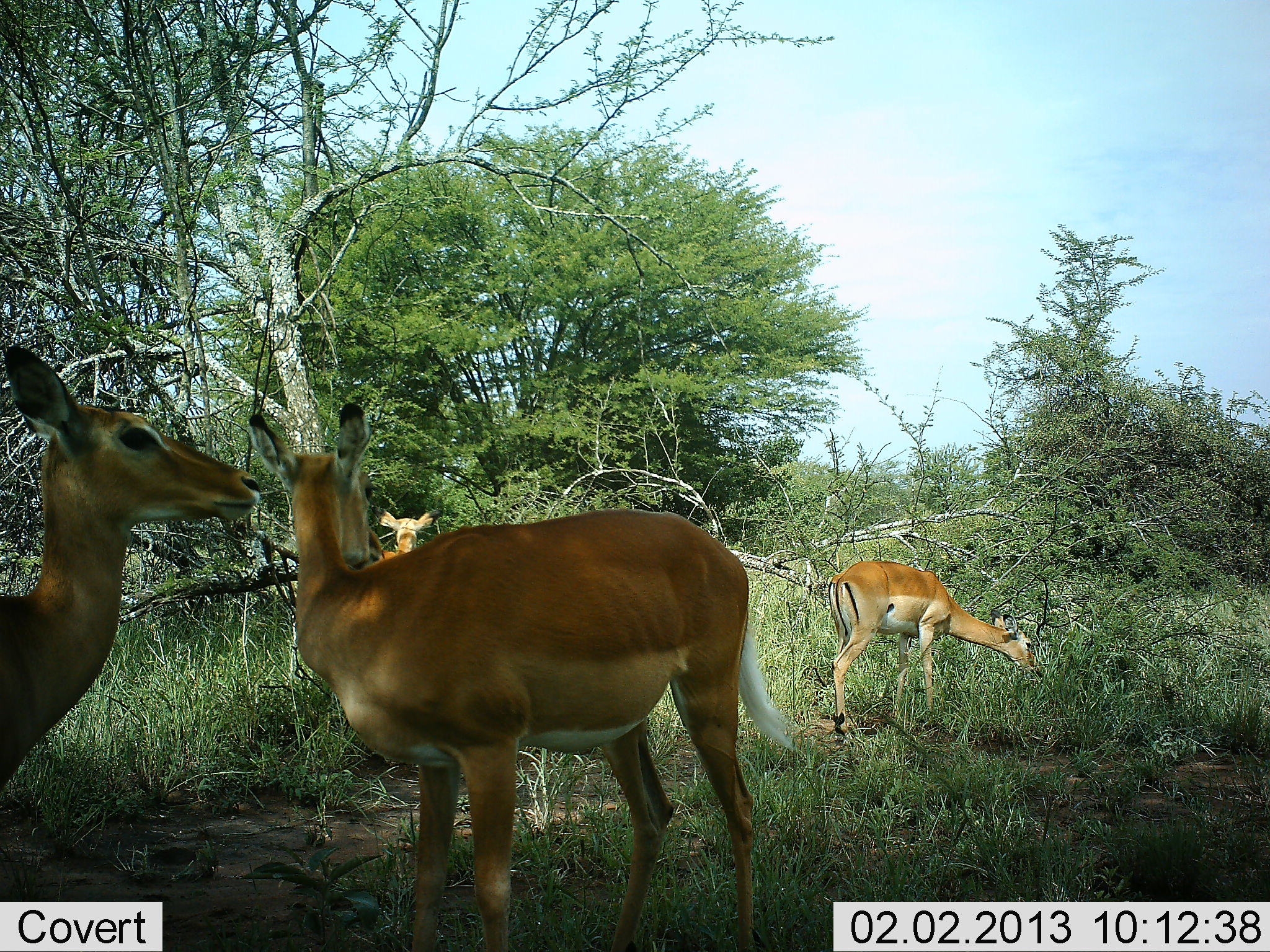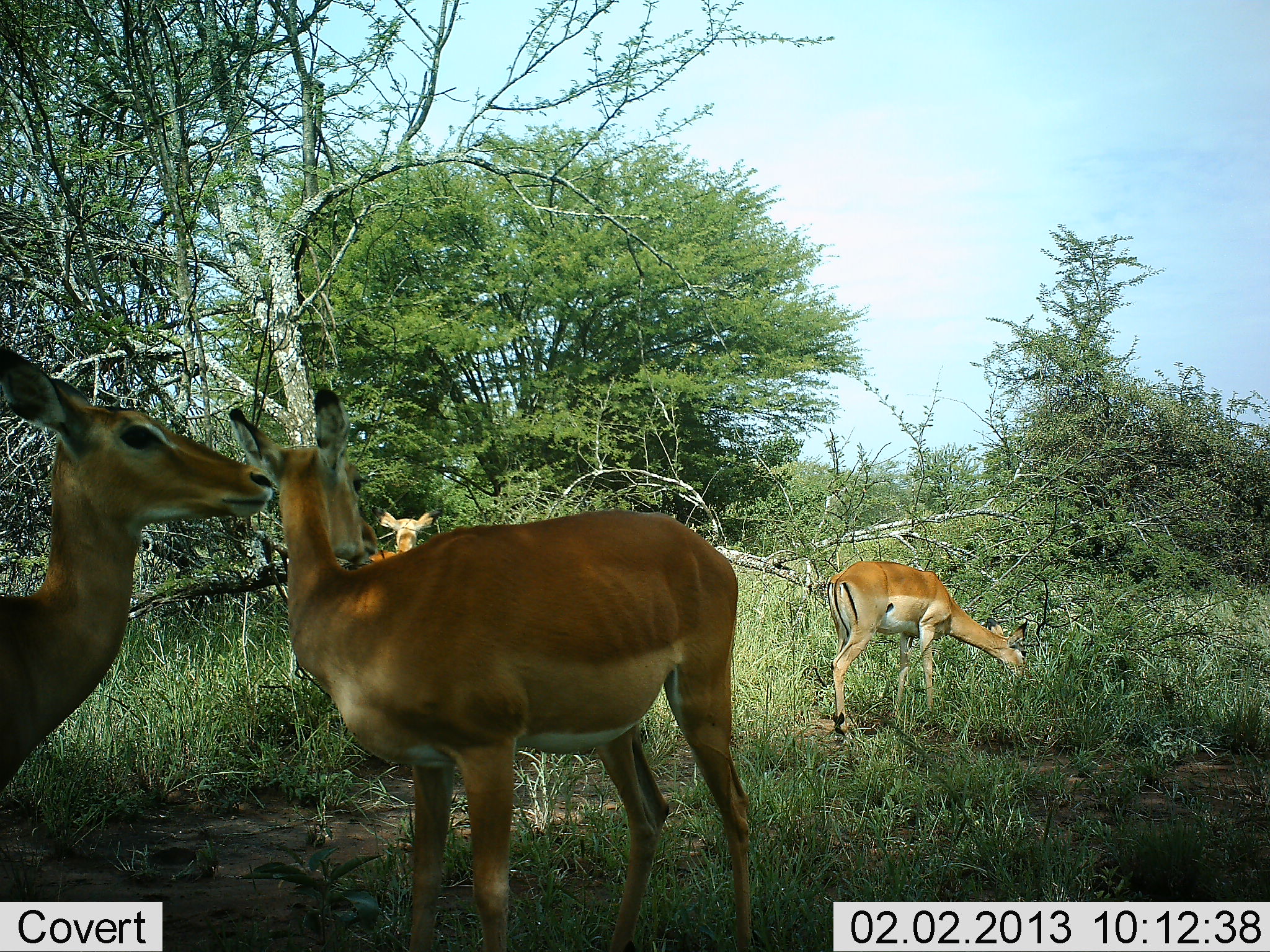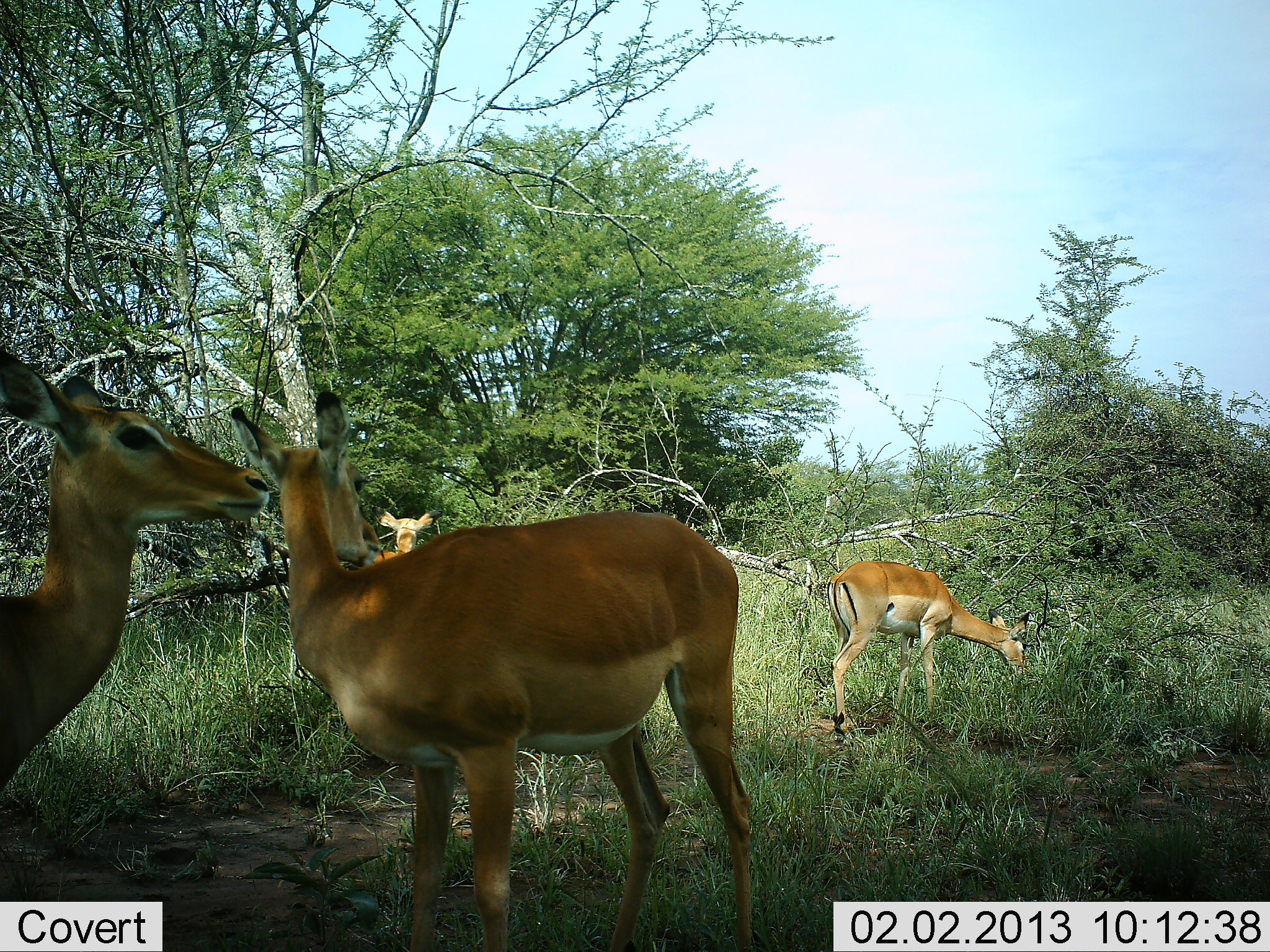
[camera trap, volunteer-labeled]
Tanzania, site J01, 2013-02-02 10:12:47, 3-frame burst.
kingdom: Animalia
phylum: Chordata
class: Mammalia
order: Artiodactyla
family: Bovidae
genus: Aepyceros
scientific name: Aepyceros melampus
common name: impala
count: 4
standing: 91%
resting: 0%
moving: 0%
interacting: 0%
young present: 0%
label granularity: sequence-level